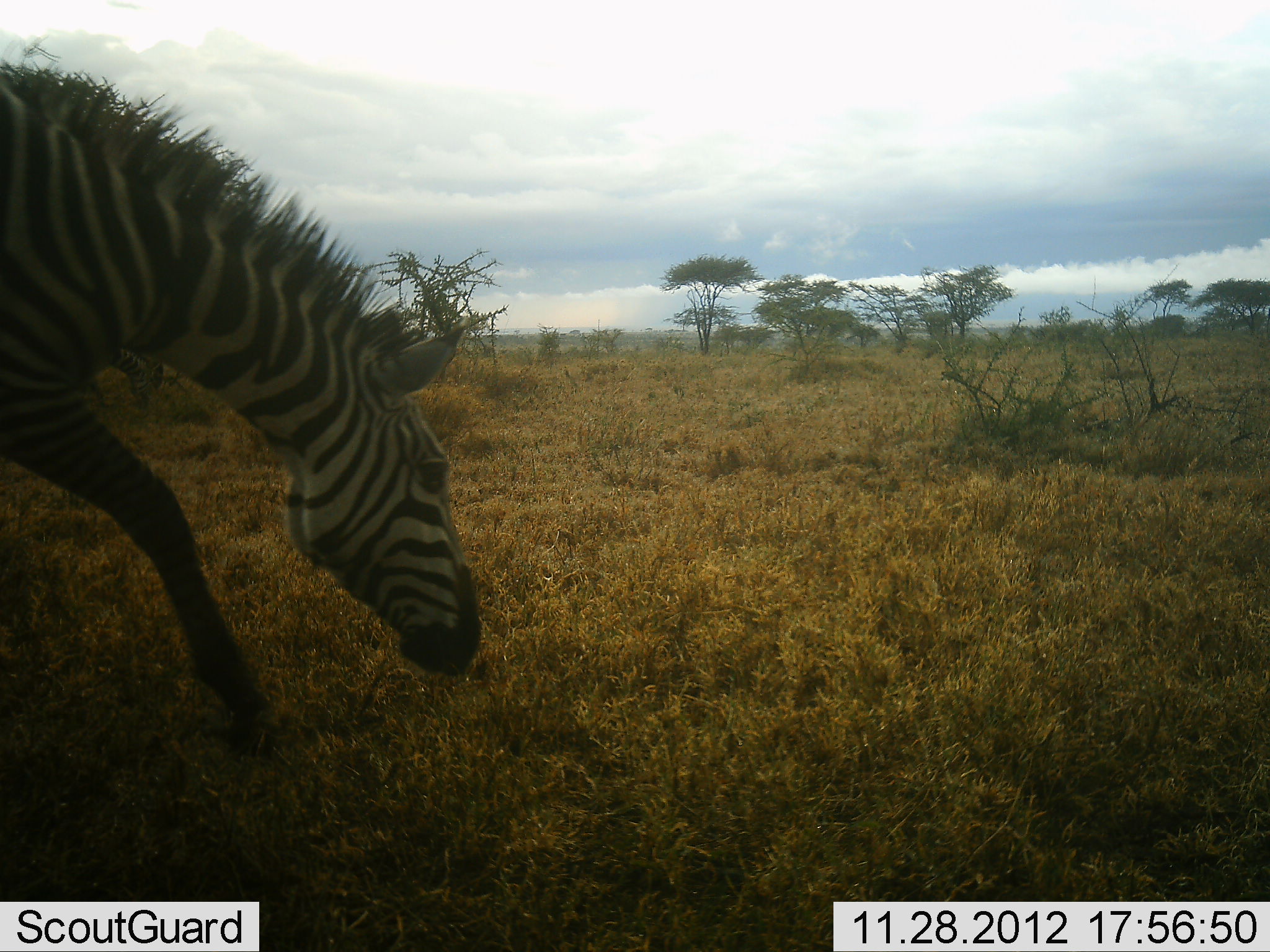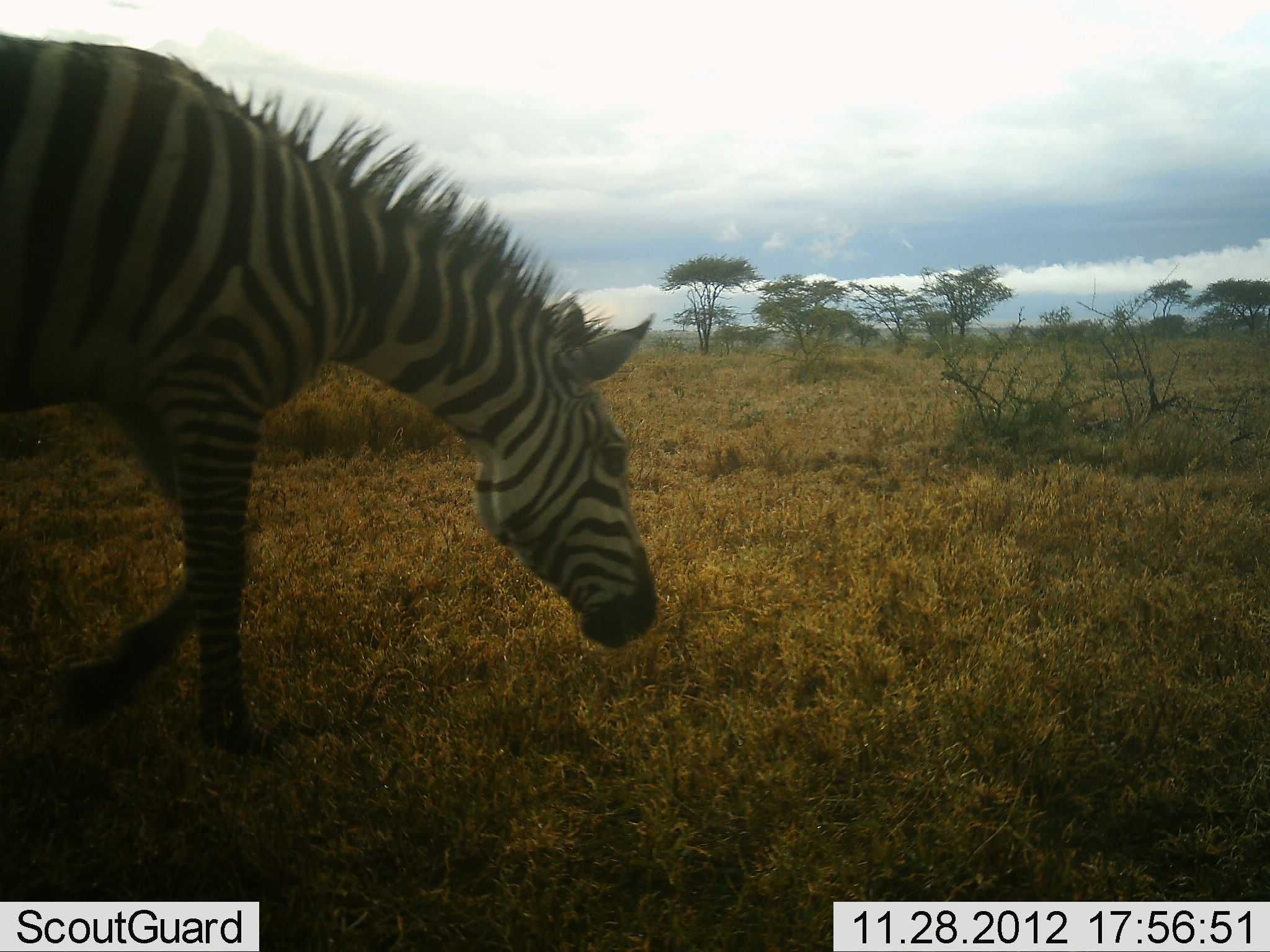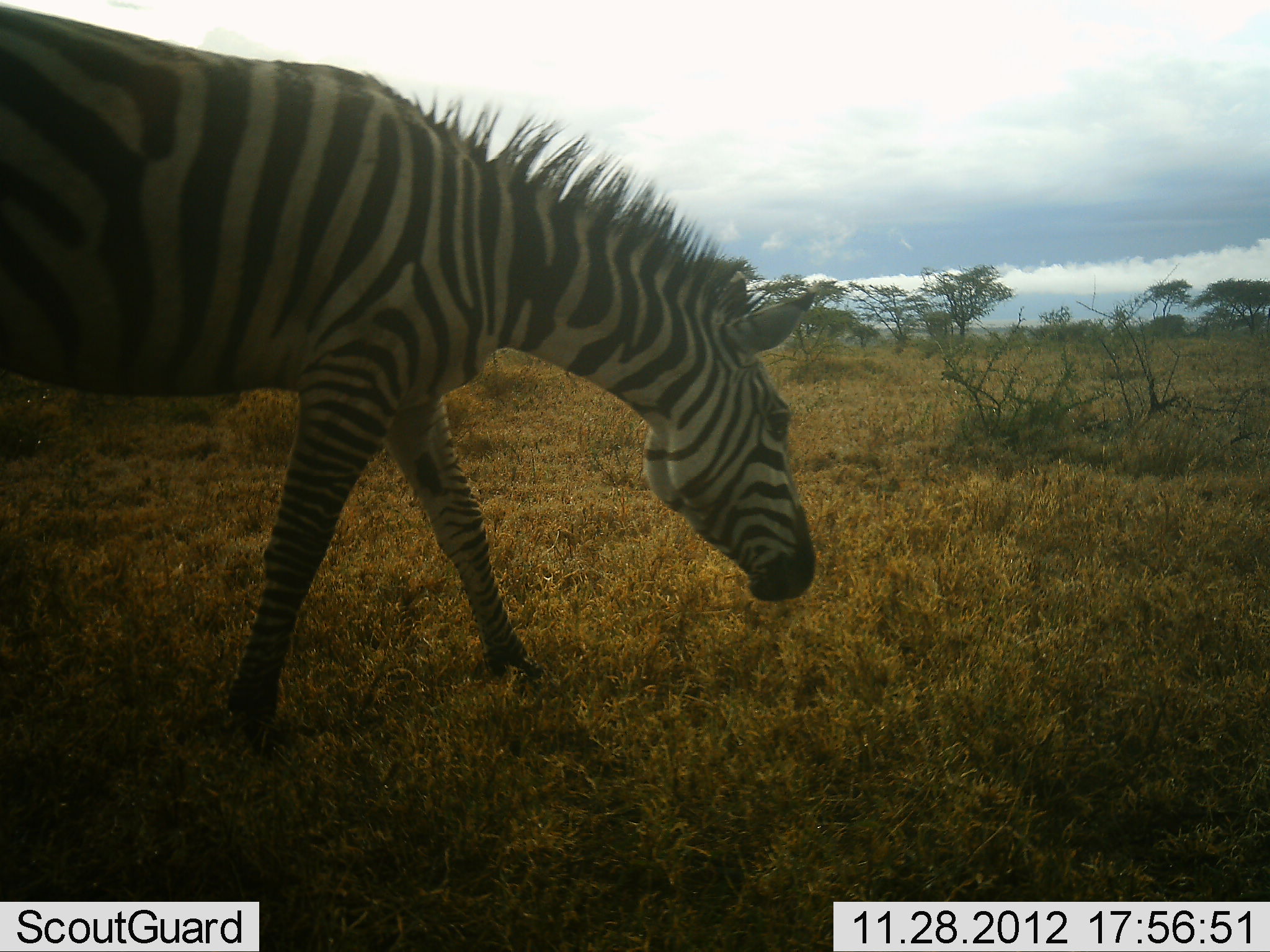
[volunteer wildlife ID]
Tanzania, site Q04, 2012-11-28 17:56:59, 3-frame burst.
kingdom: Animalia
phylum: Chordata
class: Mammalia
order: Perissodactyla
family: Equidae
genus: Equus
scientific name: Equus quagga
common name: plains zebra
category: zebra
Zebra (plains zebra) (Equus quagga), count 1. Behavior (volunteer vote fractions): standing 0%, resting 0%, moving 90%, interacting 0%. Young present (vote fraction): 0%. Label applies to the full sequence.